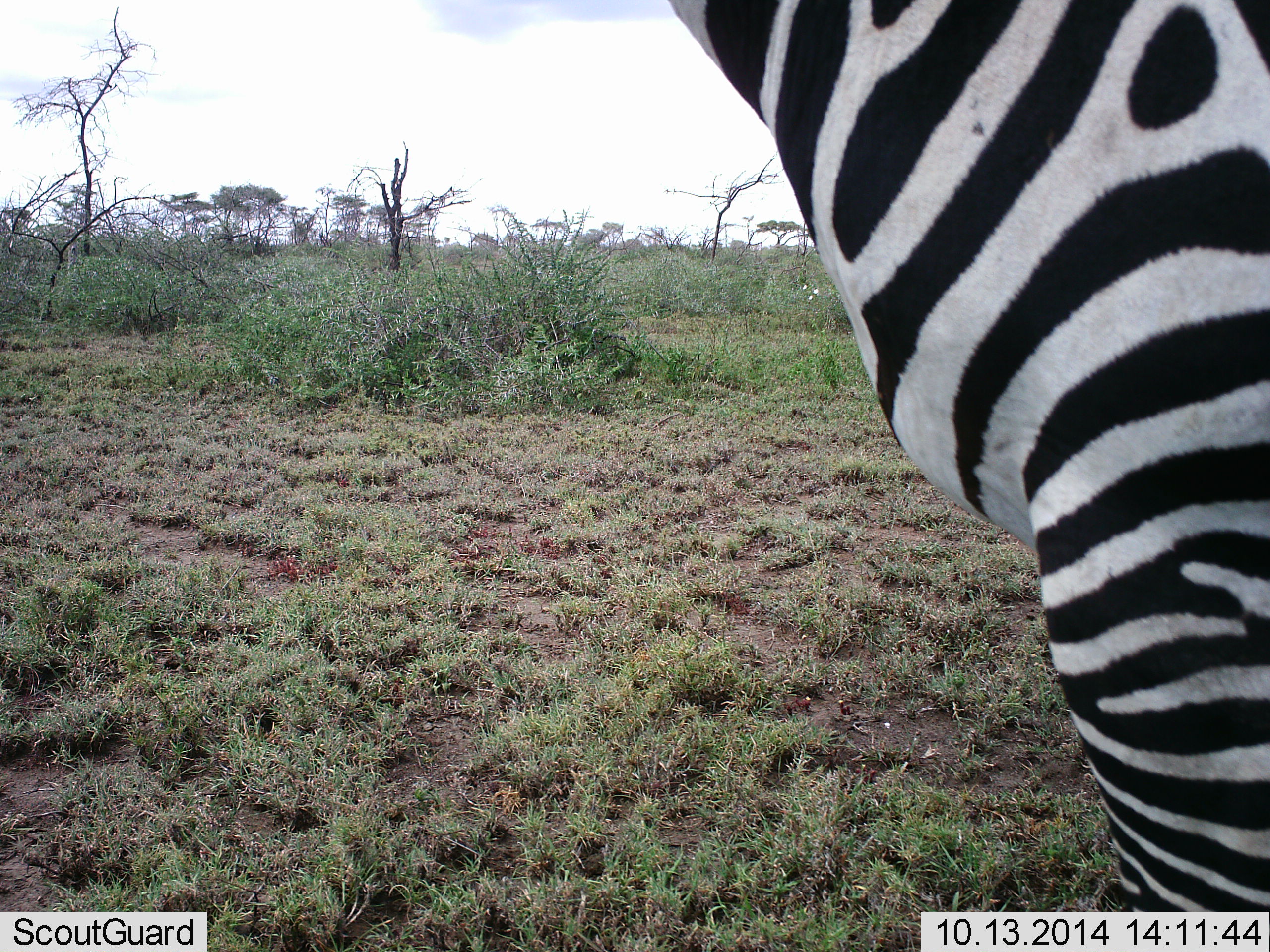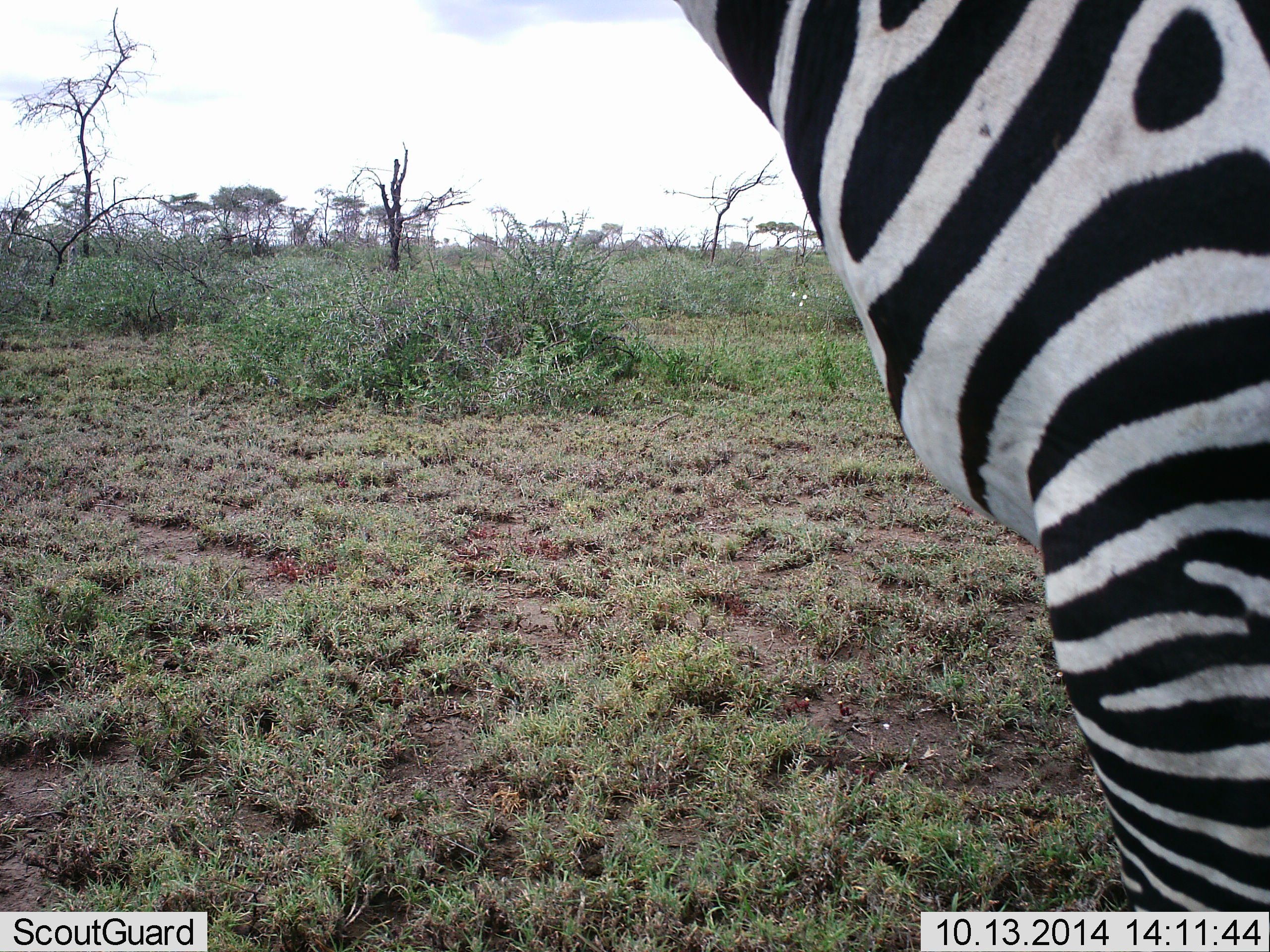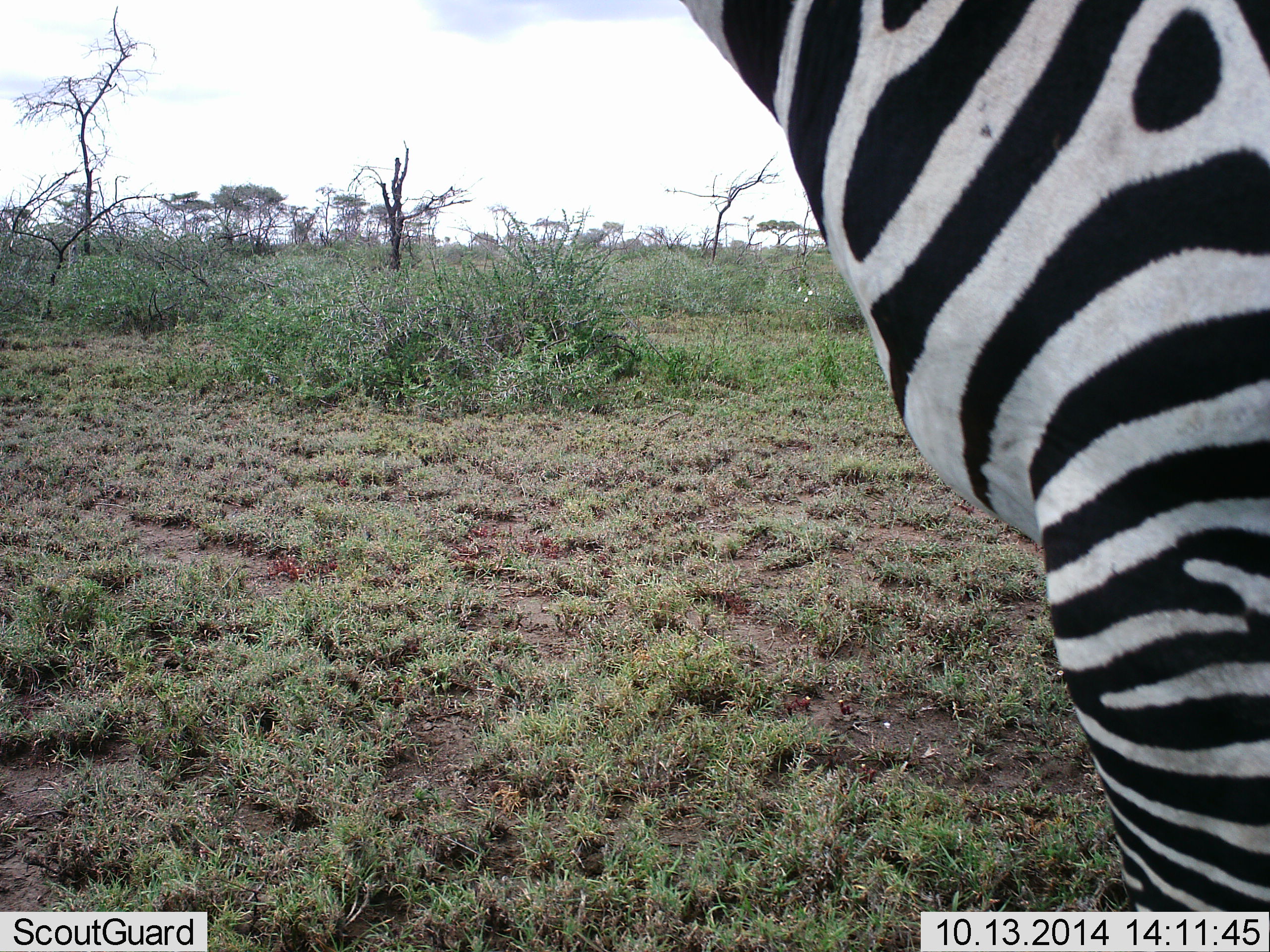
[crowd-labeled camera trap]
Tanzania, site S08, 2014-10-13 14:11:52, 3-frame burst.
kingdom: Animalia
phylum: Chordata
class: Mammalia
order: Perissodactyla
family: Equidae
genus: Equus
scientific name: Equus quagga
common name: plains zebra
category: zebra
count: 1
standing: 100%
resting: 0%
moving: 0%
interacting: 0%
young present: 0%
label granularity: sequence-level